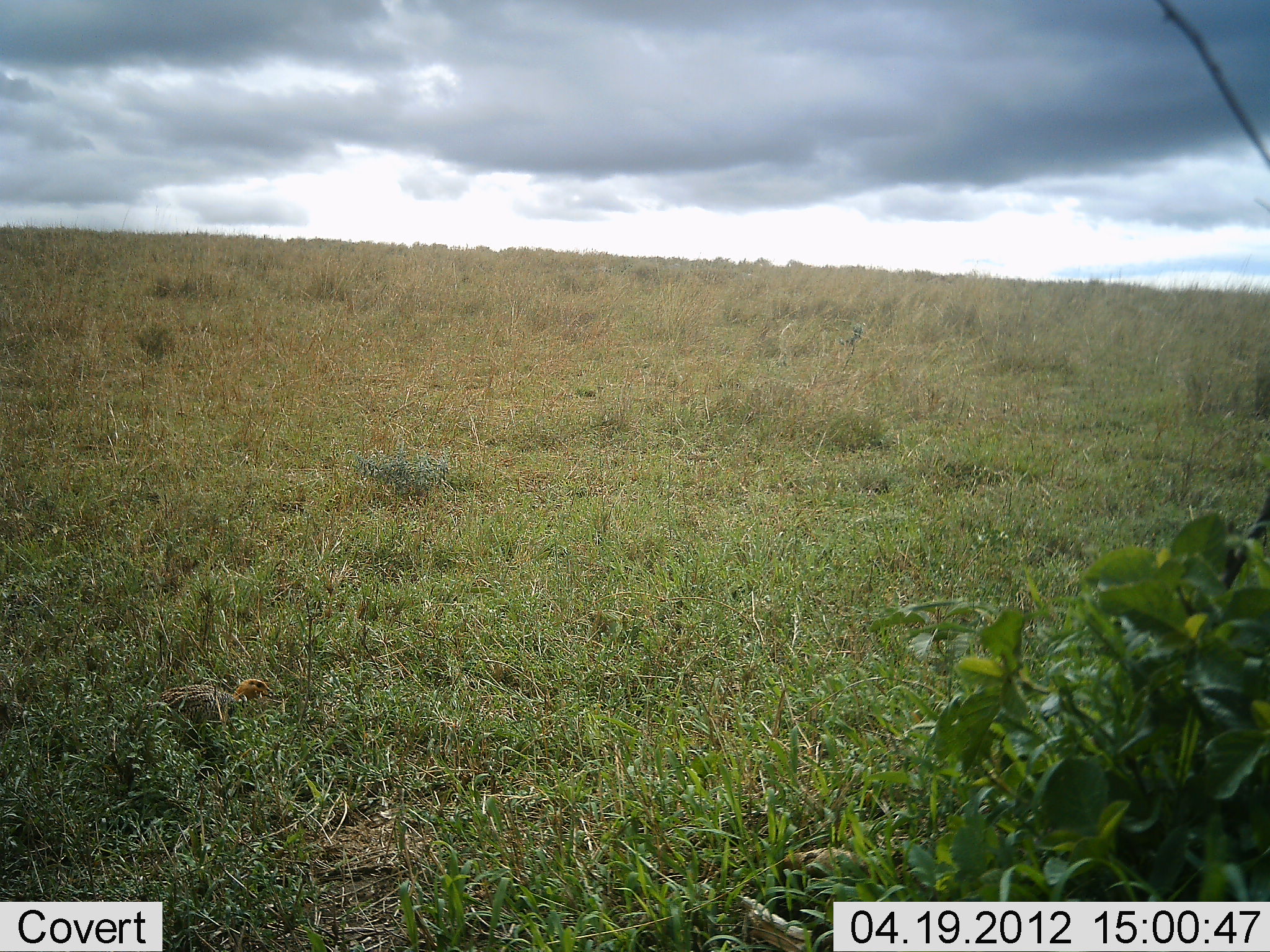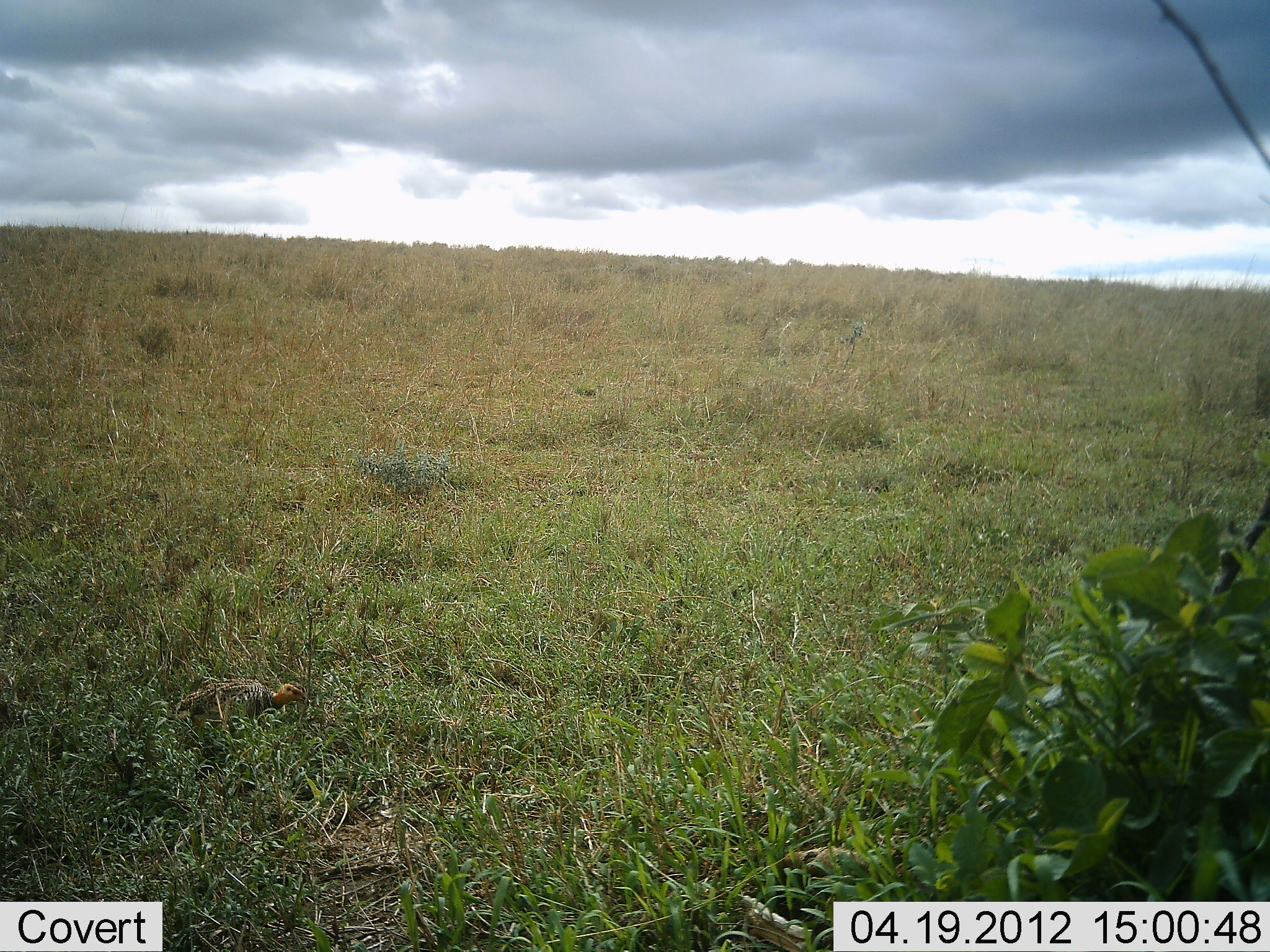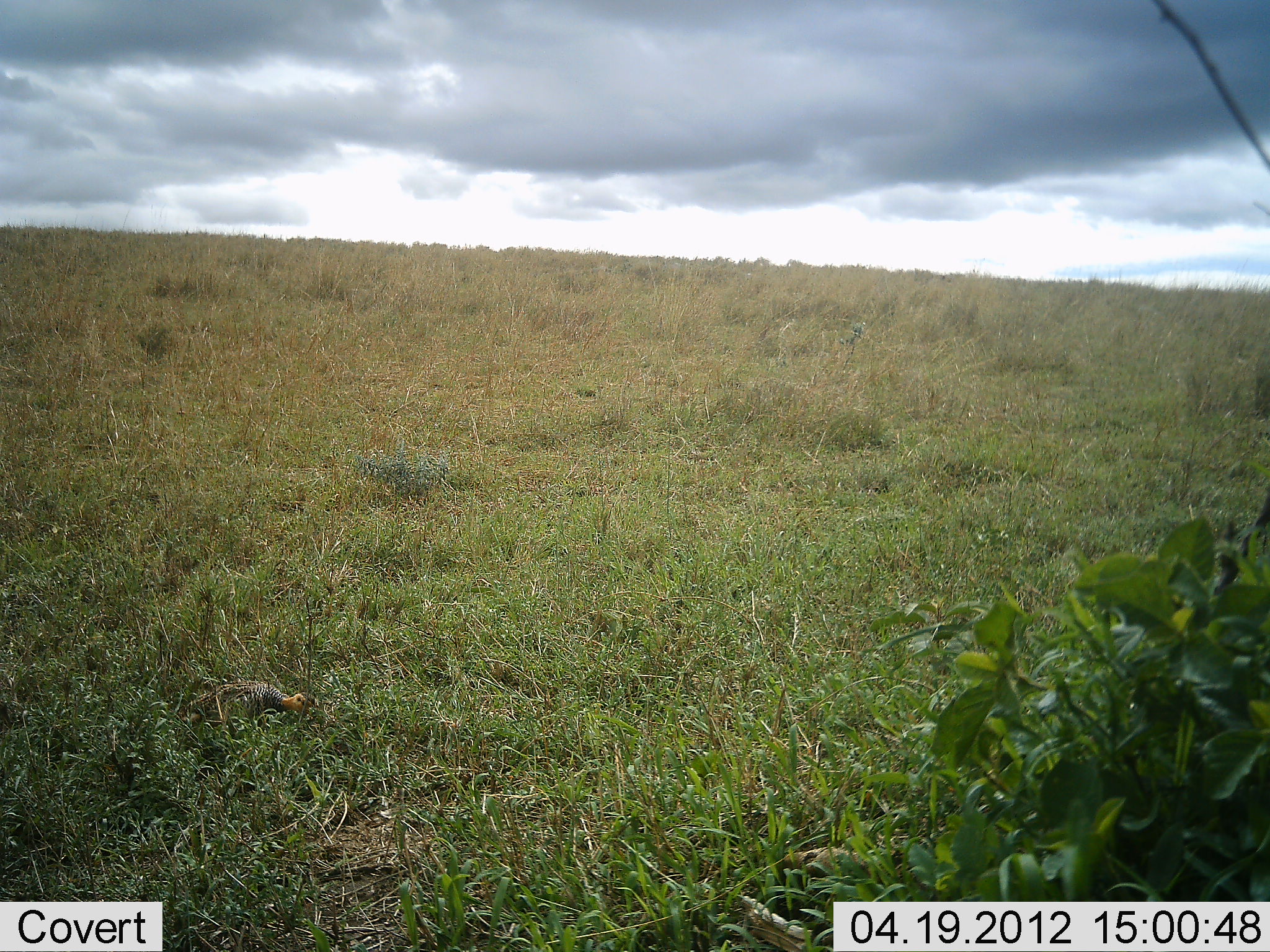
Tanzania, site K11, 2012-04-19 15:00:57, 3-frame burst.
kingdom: Animalia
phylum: Chordata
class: Aves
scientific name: Aves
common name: bird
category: otherbird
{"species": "otherbird (bird) (Aves)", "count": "1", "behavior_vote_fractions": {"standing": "12%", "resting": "0%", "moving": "62%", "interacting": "0%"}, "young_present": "0%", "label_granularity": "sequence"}